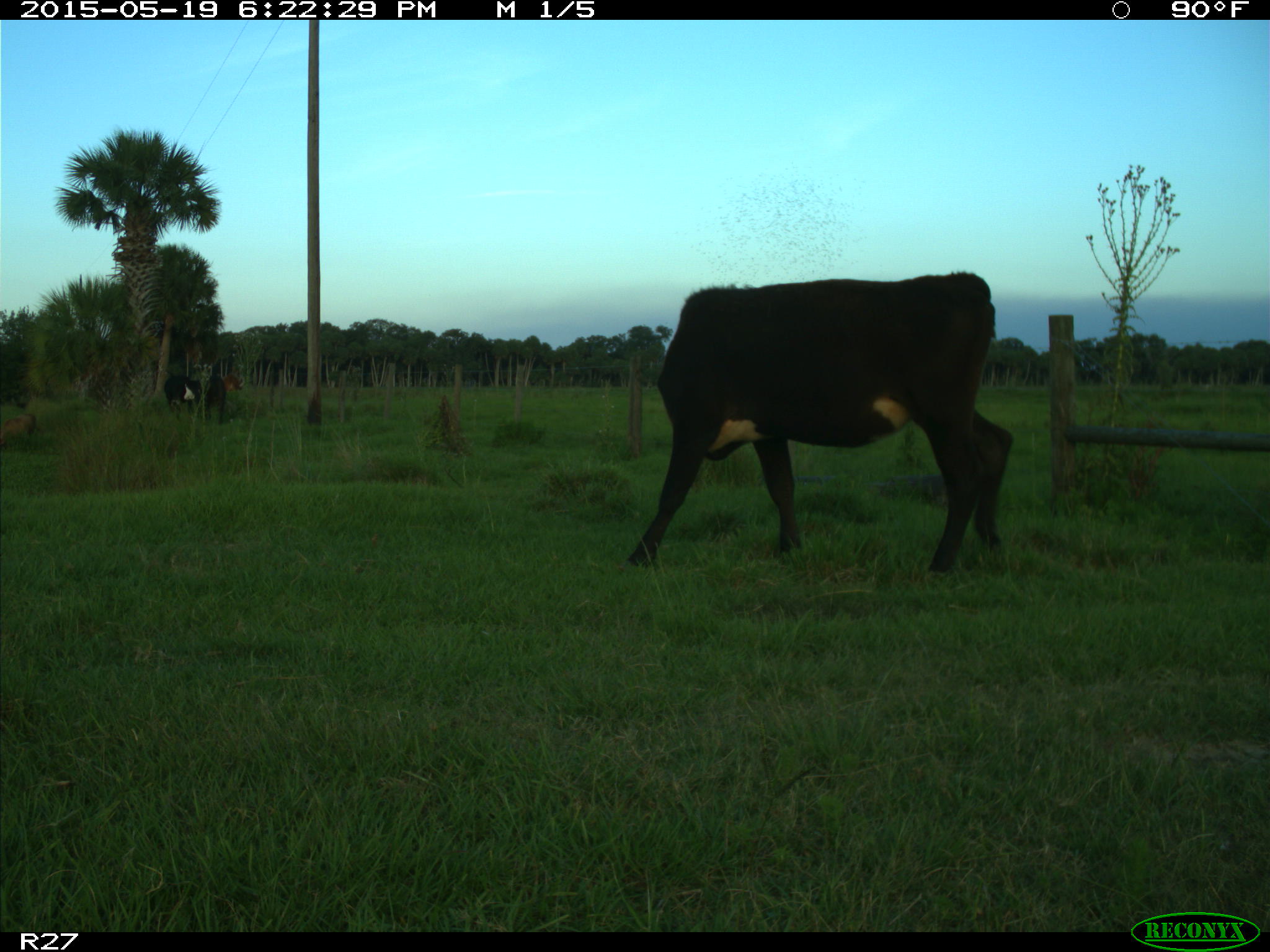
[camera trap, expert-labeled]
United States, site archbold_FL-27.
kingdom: Animalia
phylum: Chordata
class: Mammalia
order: Artiodactyla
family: Bovidae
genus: Bos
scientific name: Bos taurus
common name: domestic cow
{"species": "Bos taurus (domestic cow)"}